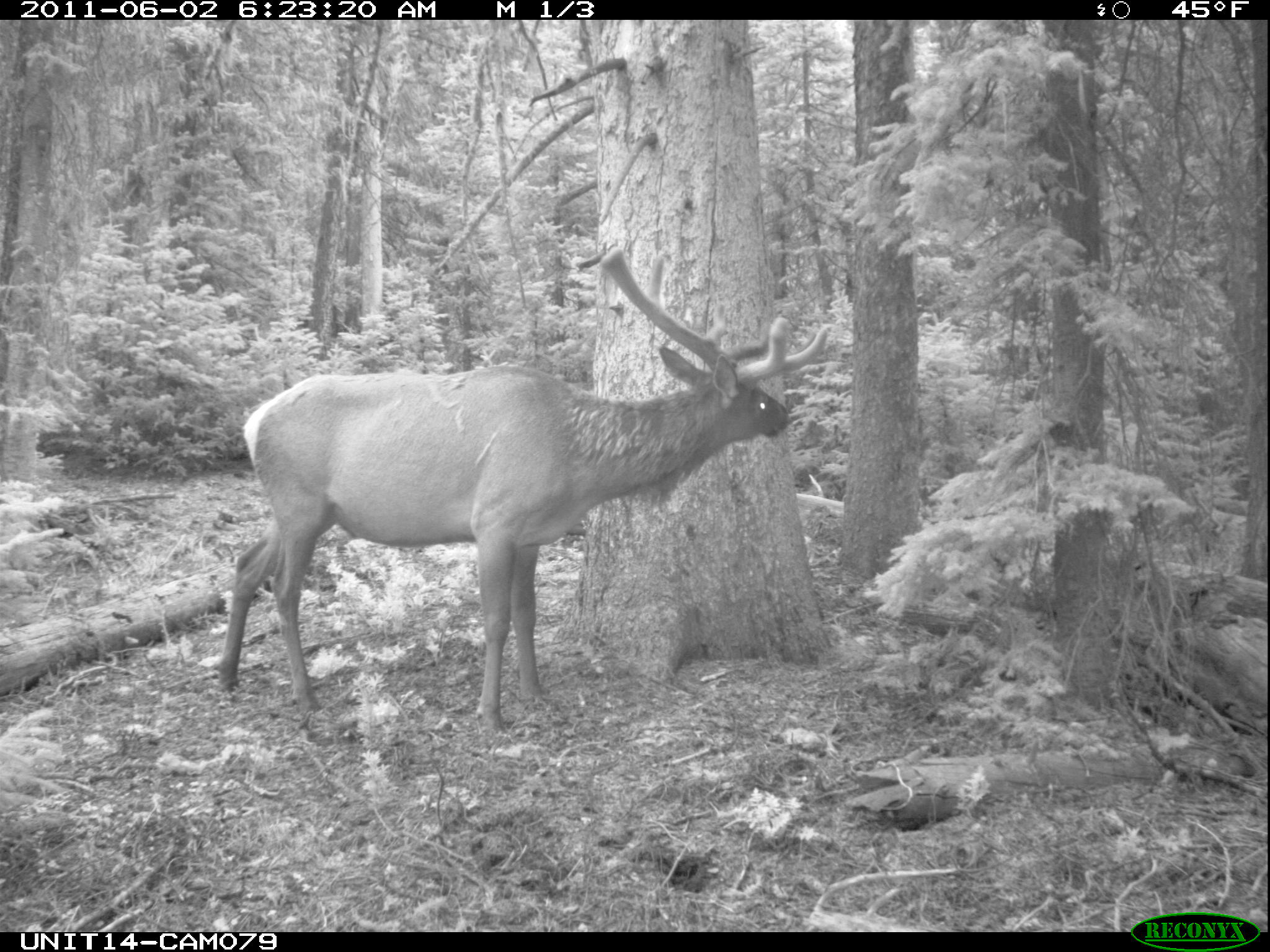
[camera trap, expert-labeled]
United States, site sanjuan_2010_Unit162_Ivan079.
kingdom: Animalia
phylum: Chordata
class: Mammalia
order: Artiodactyla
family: Cervidae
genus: Cervus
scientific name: Cervus elaphus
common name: red deer